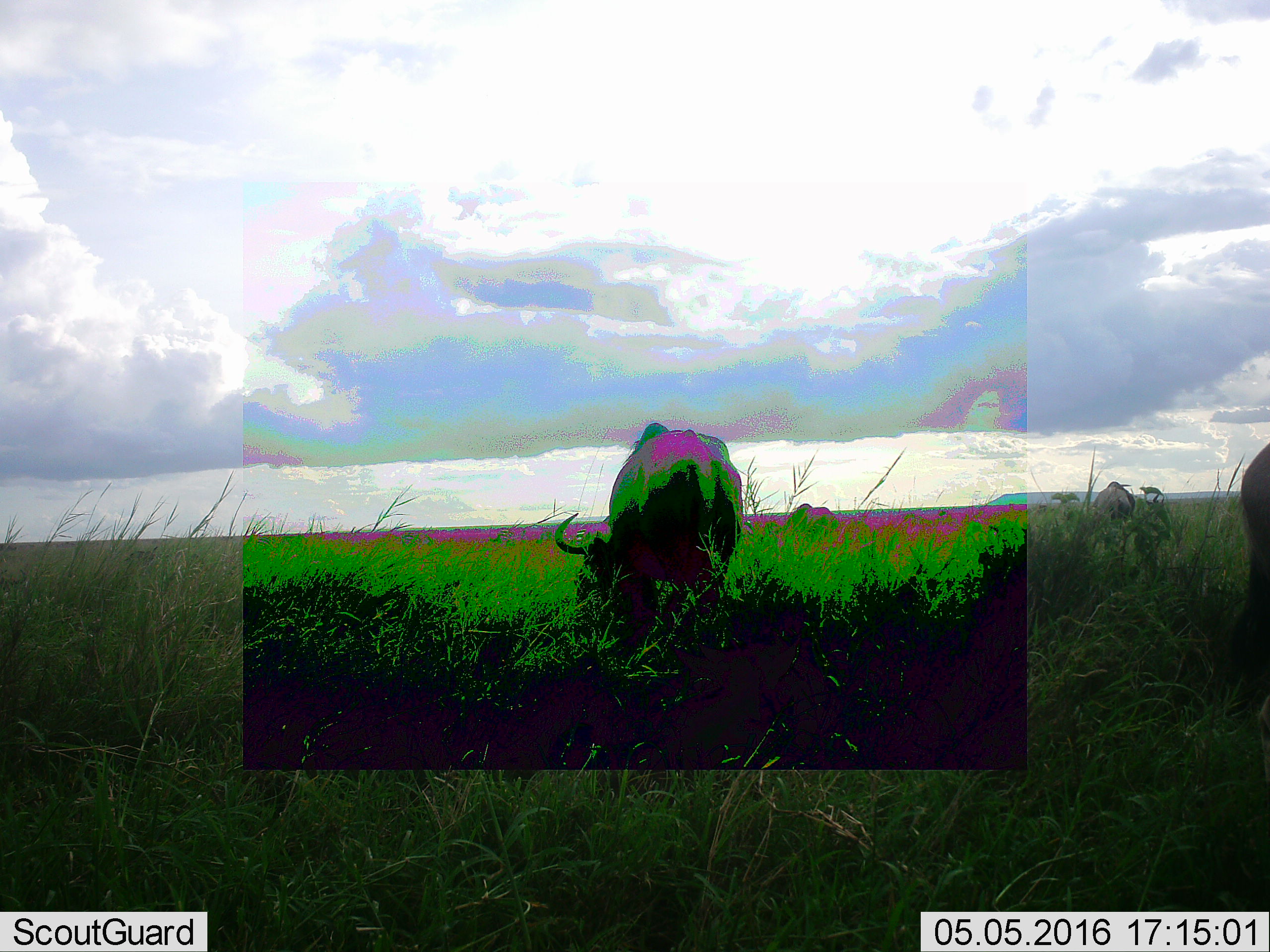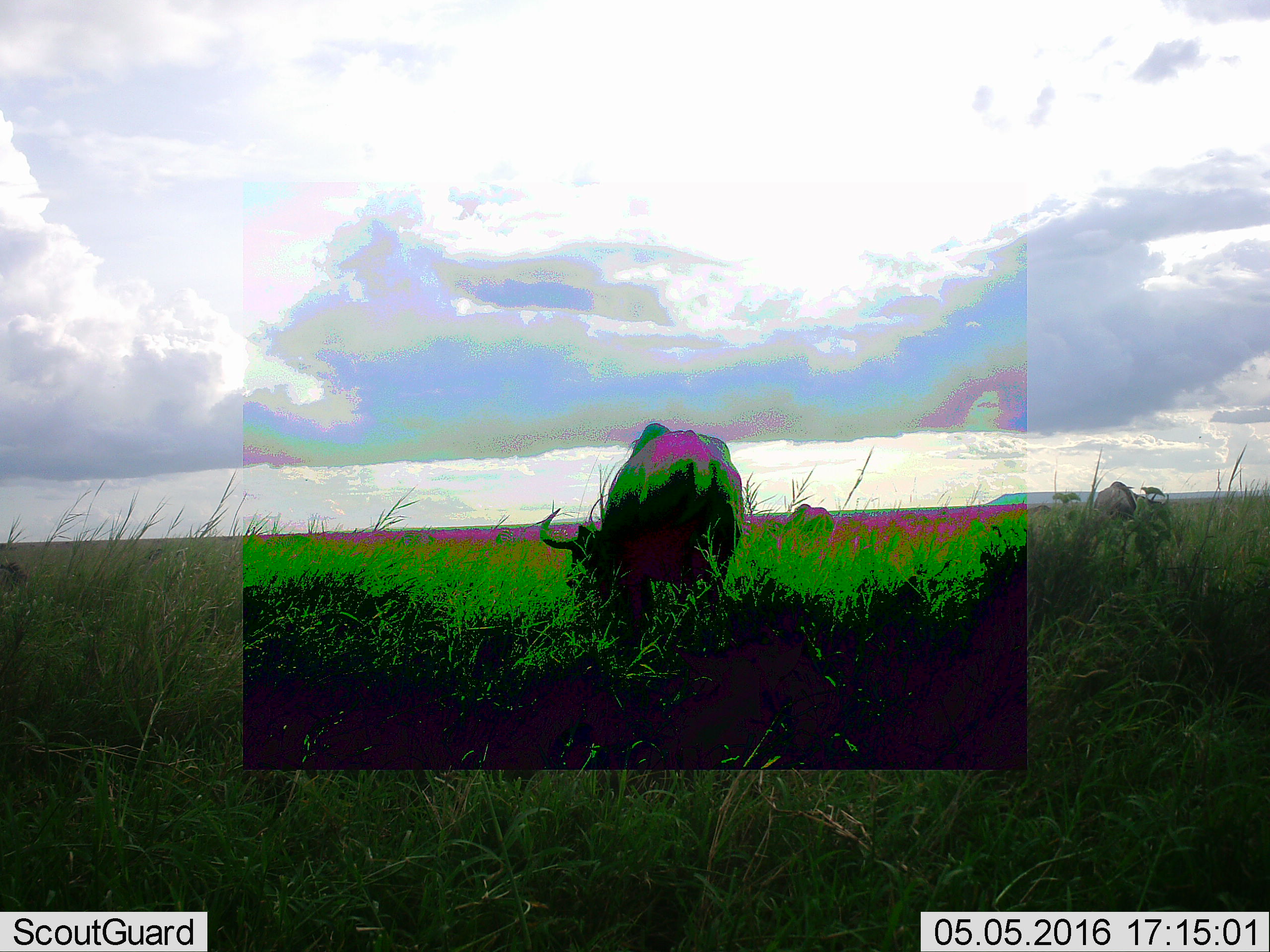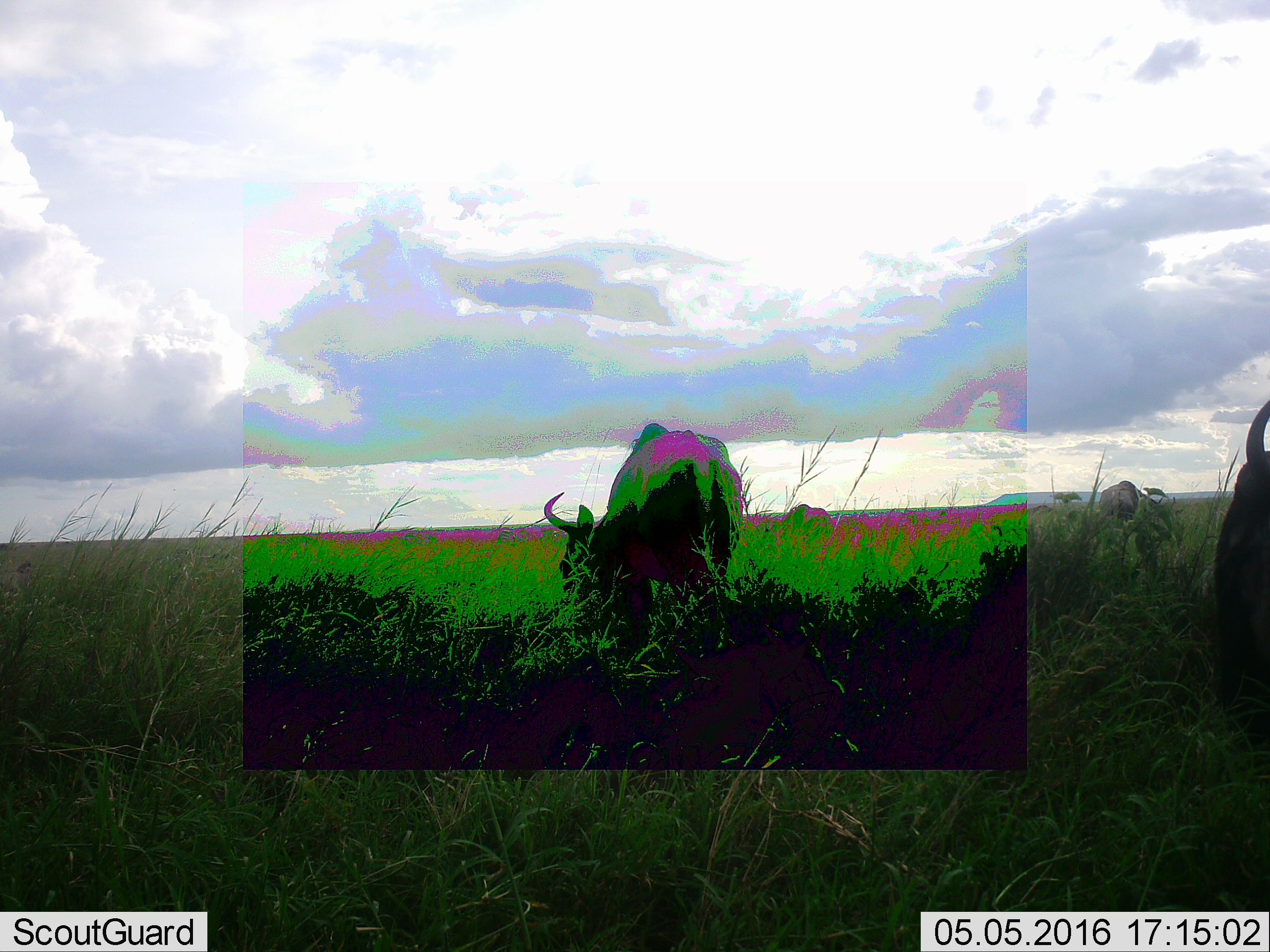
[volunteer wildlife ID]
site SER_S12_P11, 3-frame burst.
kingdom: Animalia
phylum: Chordata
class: Mammalia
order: Artiodactyla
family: Bovidae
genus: Connochaetes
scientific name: Connochaetes taurinus taurinus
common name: blue wildebeest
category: wildebeestblue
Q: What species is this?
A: Wildebeestblue (blue wildebeest) (Connochaetes taurinus taurinus).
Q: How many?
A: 3.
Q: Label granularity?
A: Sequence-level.